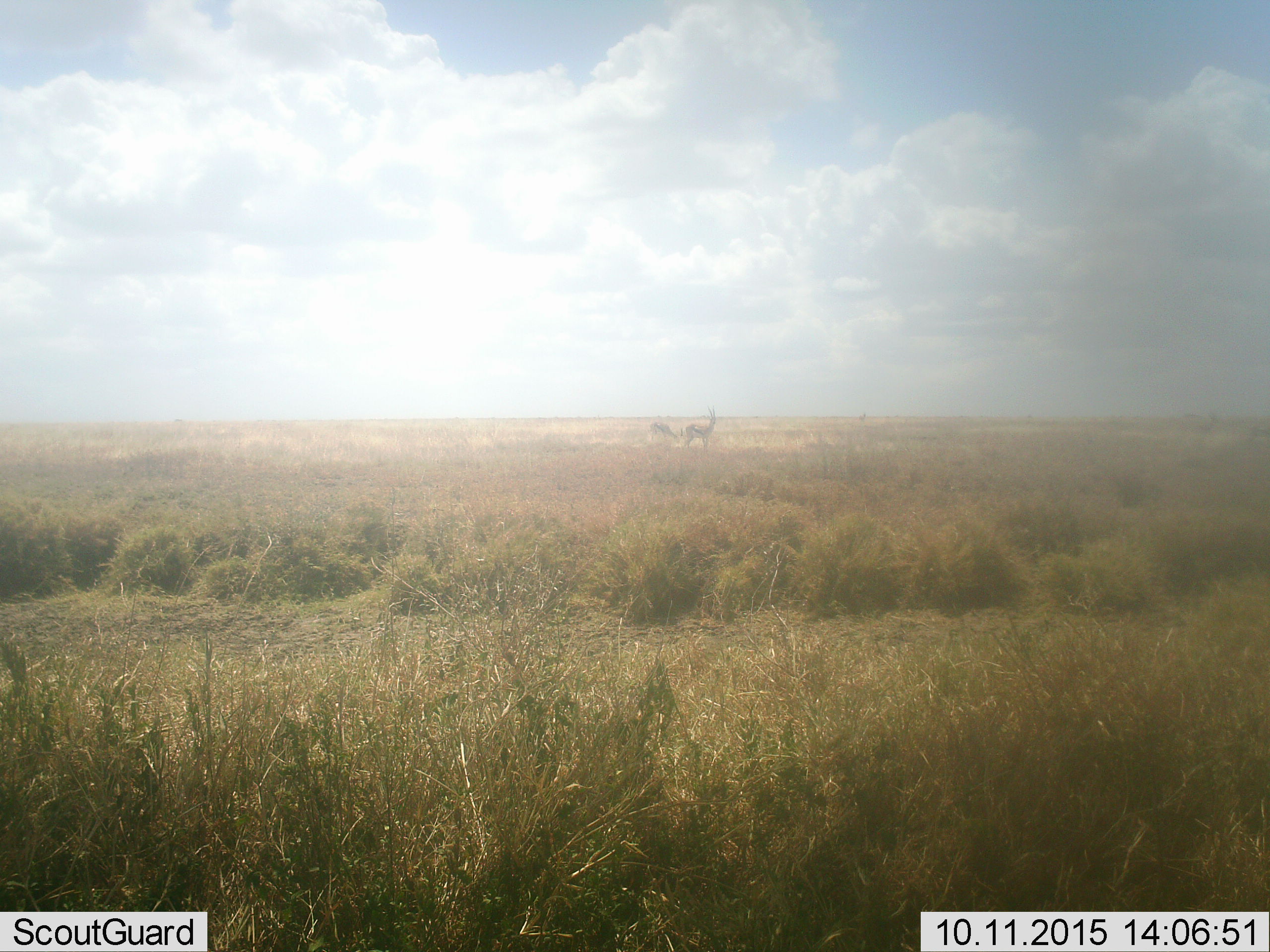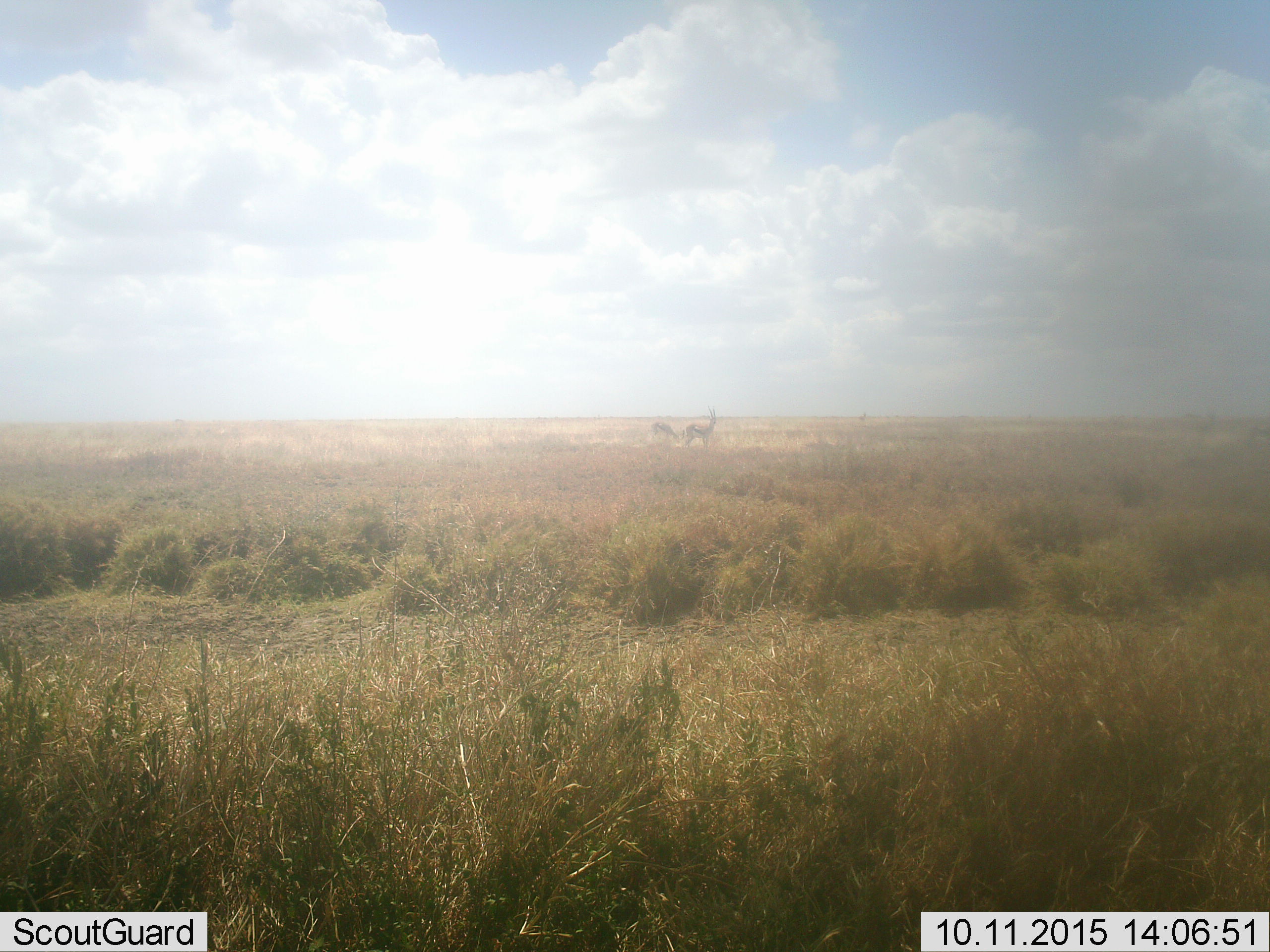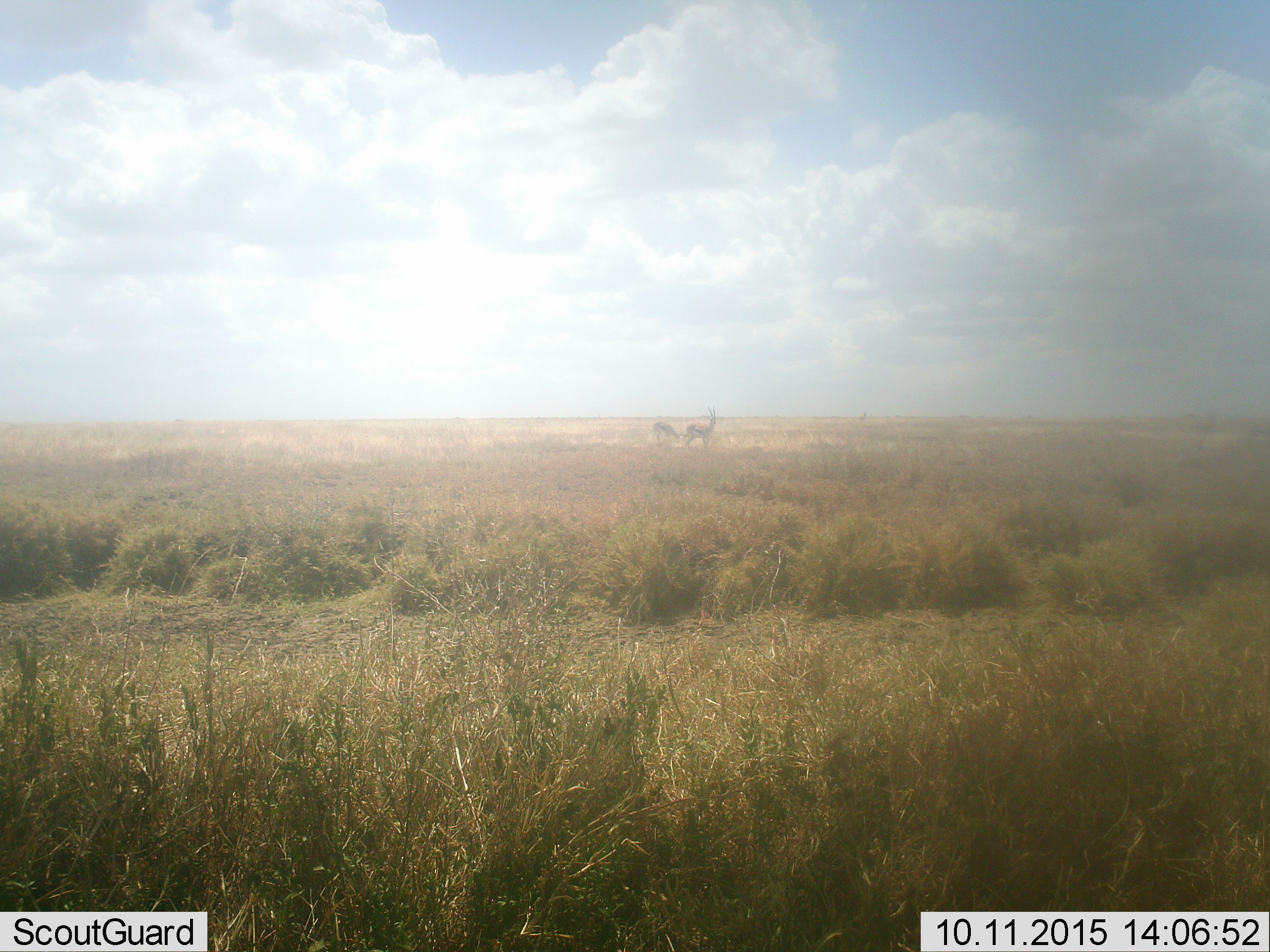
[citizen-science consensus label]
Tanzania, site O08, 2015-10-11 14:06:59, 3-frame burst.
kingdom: Animalia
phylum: Chordata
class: Mammalia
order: Artiodactyla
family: Bovidae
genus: Eudorcas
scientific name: Eudorcas thomsonii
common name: thomson's gazelle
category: gazellethomsons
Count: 2.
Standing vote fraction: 71%.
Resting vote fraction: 0%.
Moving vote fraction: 14%.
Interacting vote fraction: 0%.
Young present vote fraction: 0%.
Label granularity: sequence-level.